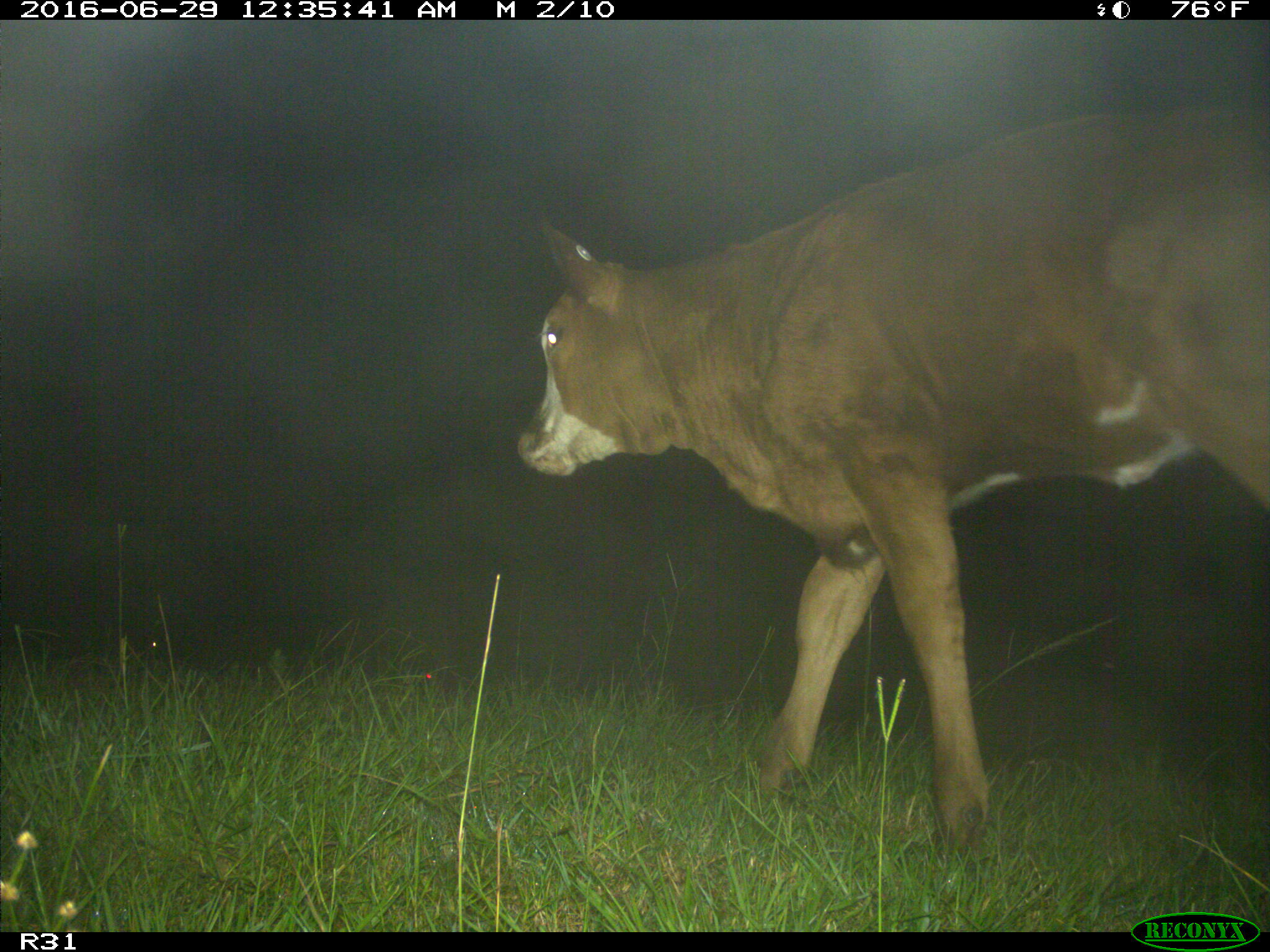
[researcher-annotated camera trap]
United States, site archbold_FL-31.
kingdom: Animalia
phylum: Chordata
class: Mammalia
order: Artiodactyla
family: Bovidae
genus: Bos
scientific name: Bos taurus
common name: domestic cow